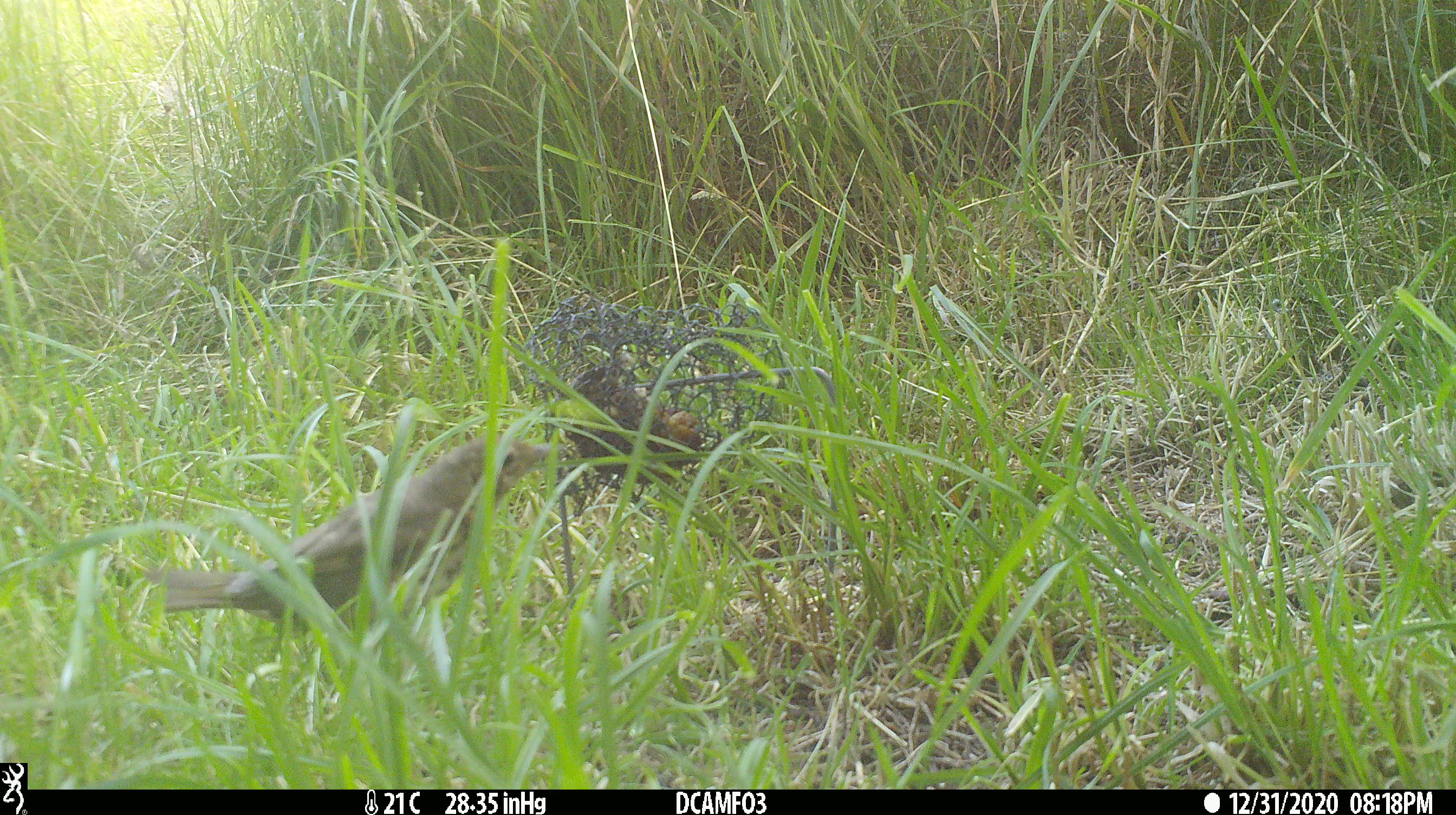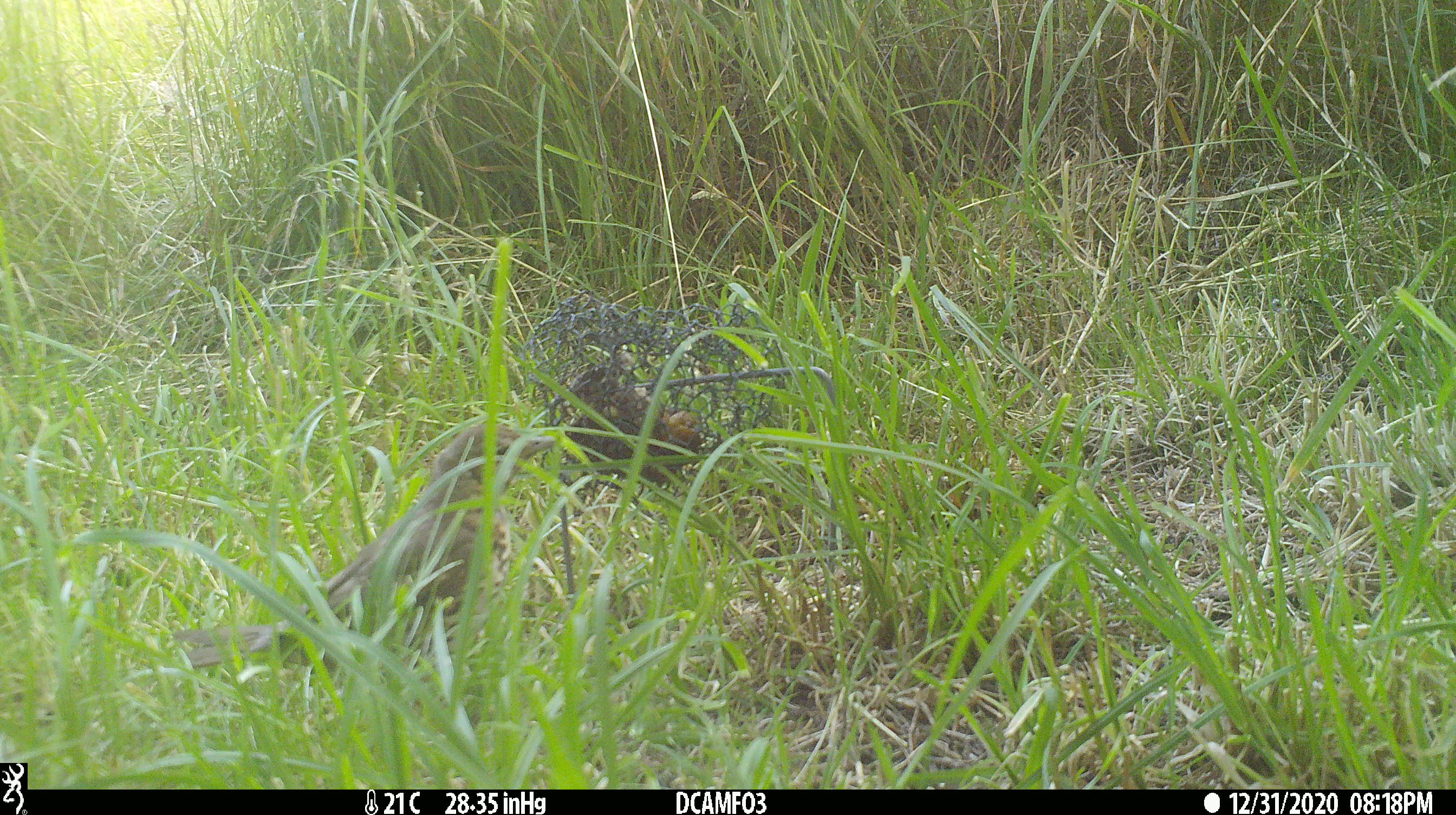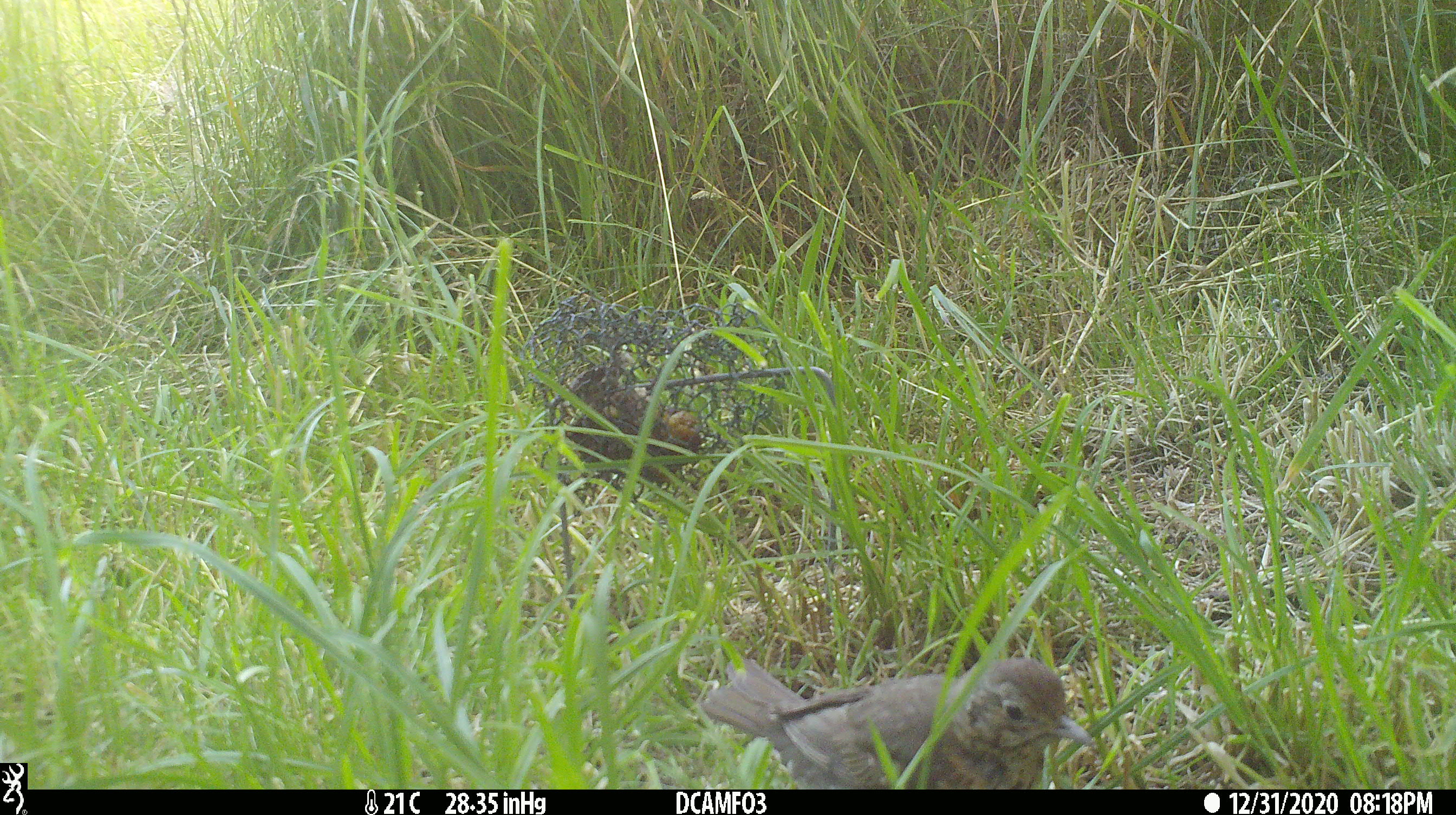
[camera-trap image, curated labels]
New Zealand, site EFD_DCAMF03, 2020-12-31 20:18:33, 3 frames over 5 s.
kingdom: Animalia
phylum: Chordata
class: Aves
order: Passeriformes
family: Turdidae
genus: Turdus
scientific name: Turdus philomelos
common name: song thrush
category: thrush